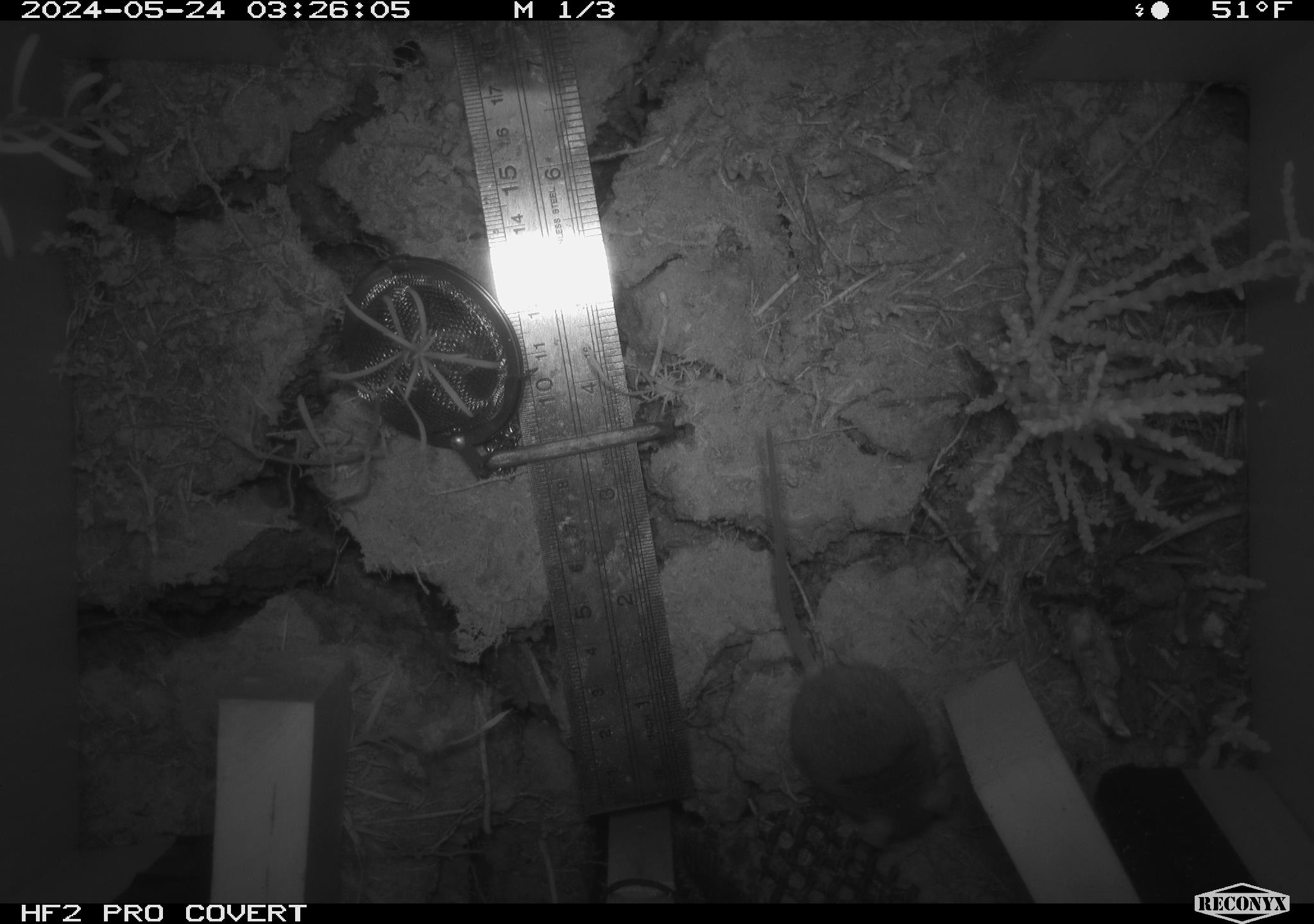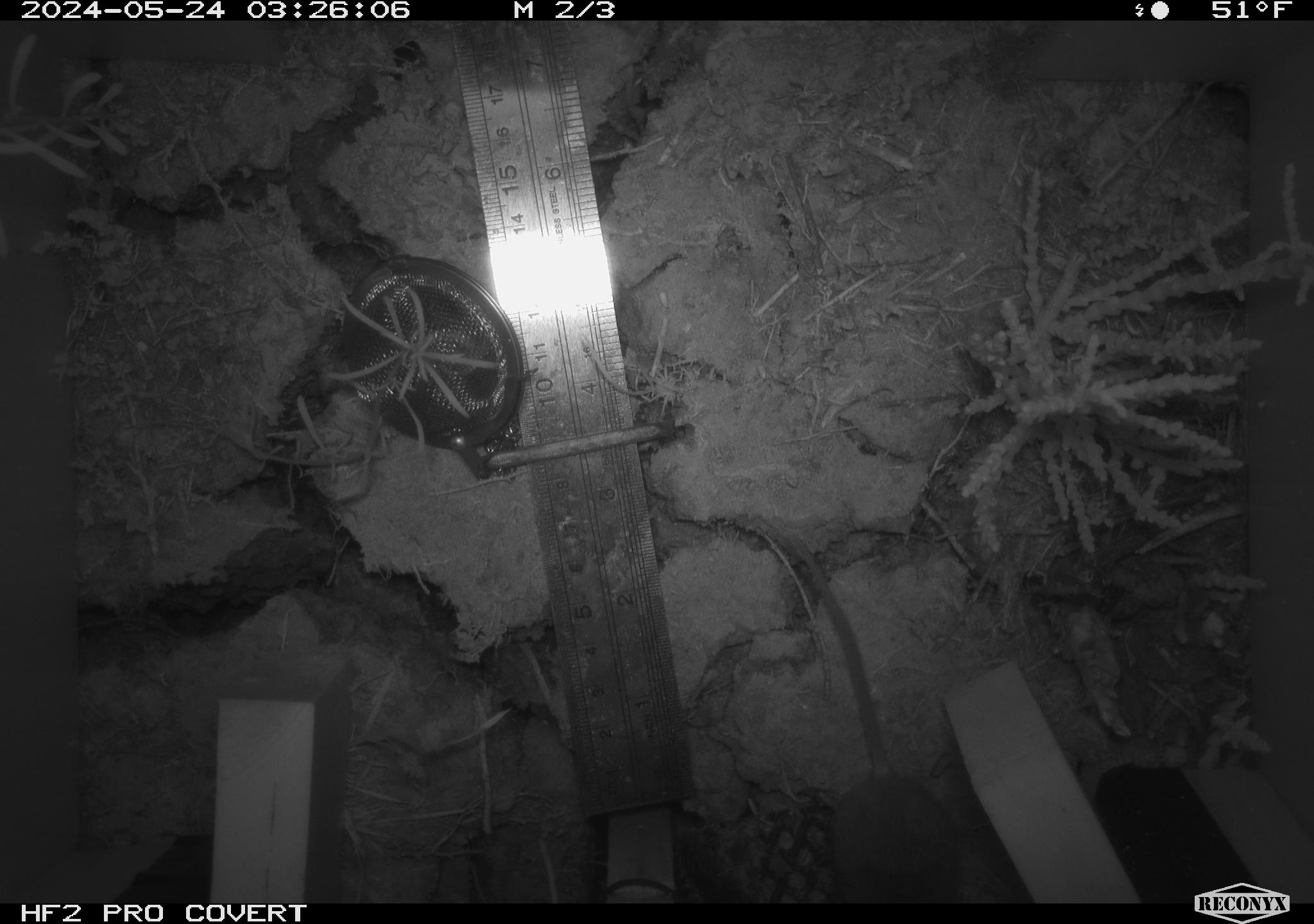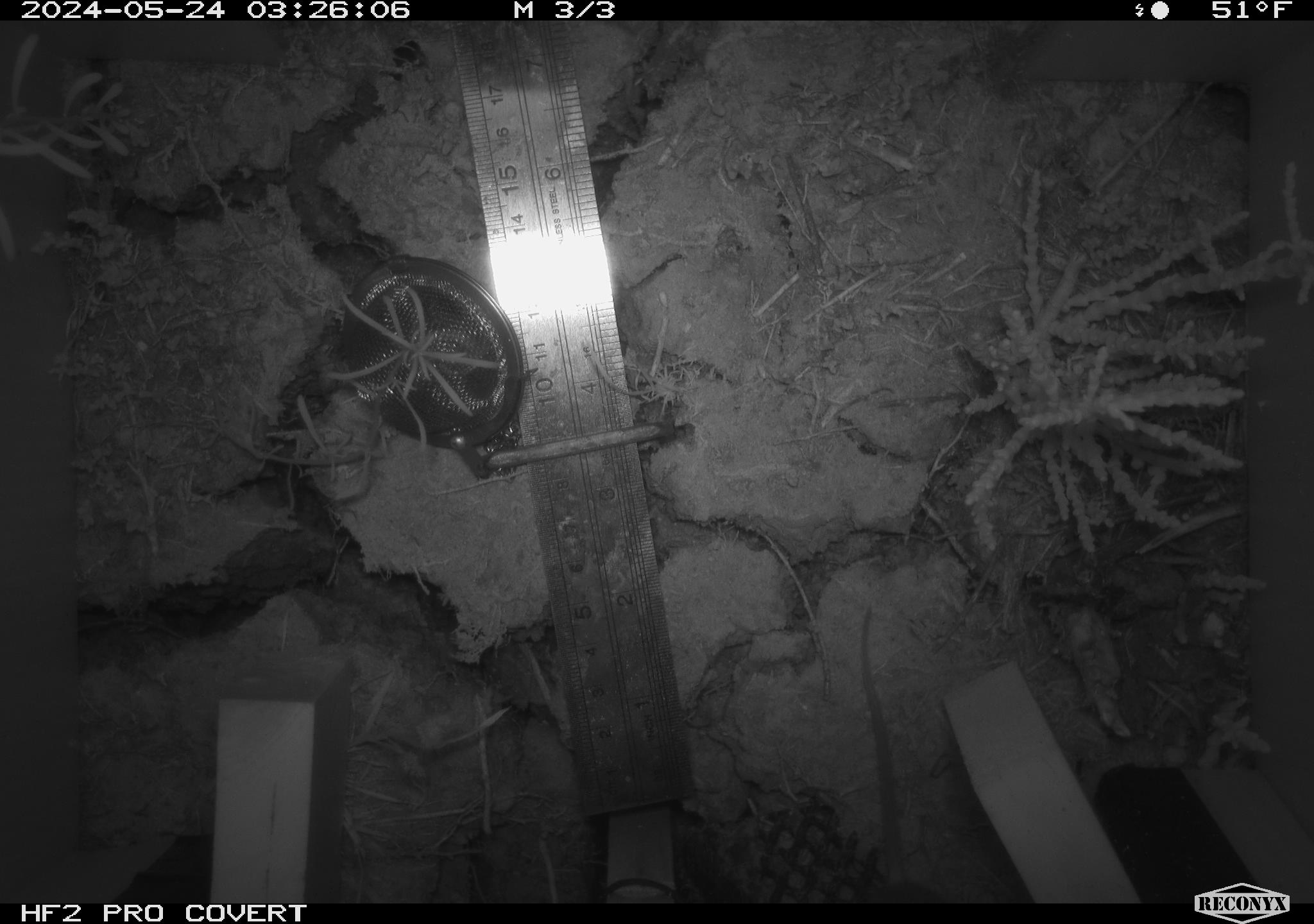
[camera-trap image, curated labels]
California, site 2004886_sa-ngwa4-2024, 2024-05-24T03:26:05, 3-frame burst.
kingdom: Animalia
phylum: Chordata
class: Mammalia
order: Rodentia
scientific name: Rodentia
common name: mouse species